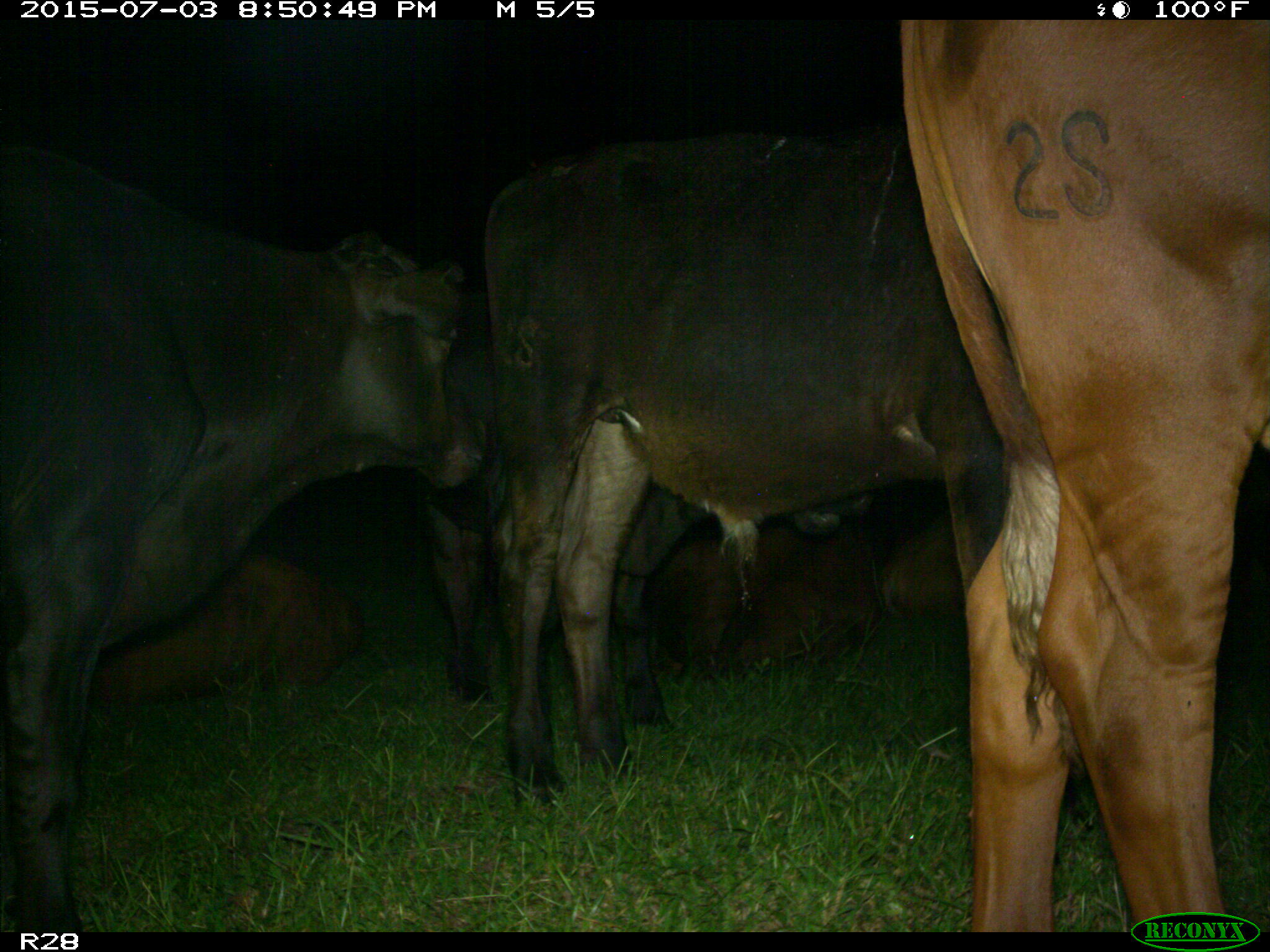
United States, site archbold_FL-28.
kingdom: Animalia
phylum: Chordata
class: Mammalia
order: Artiodactyla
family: Bovidae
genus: Bos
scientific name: Bos taurus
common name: domestic cow